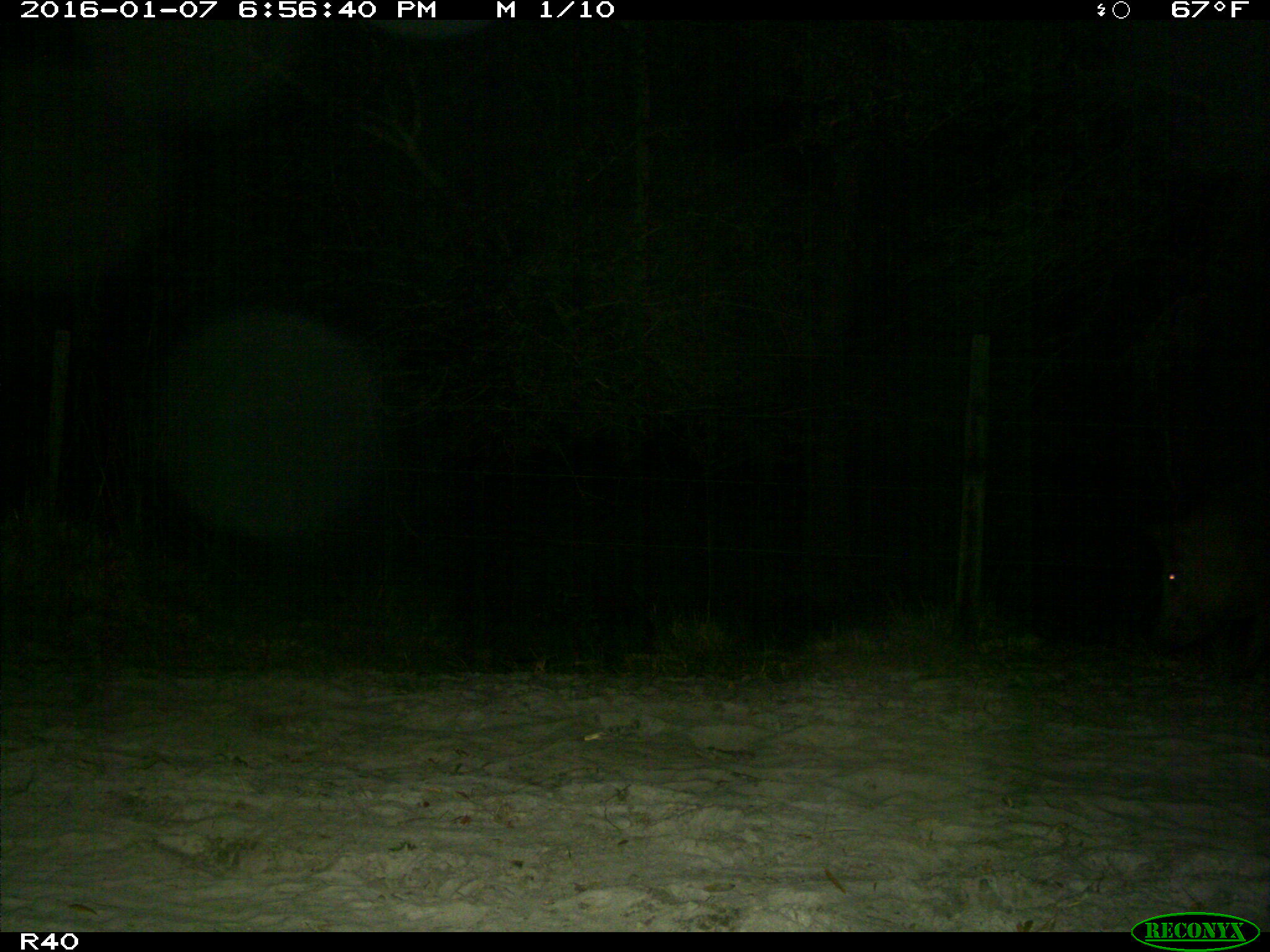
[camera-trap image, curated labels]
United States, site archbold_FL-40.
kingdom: Animalia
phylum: Chordata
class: Mammalia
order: Artiodactyla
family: Suidae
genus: Sus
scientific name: Sus scrofa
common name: wild boar